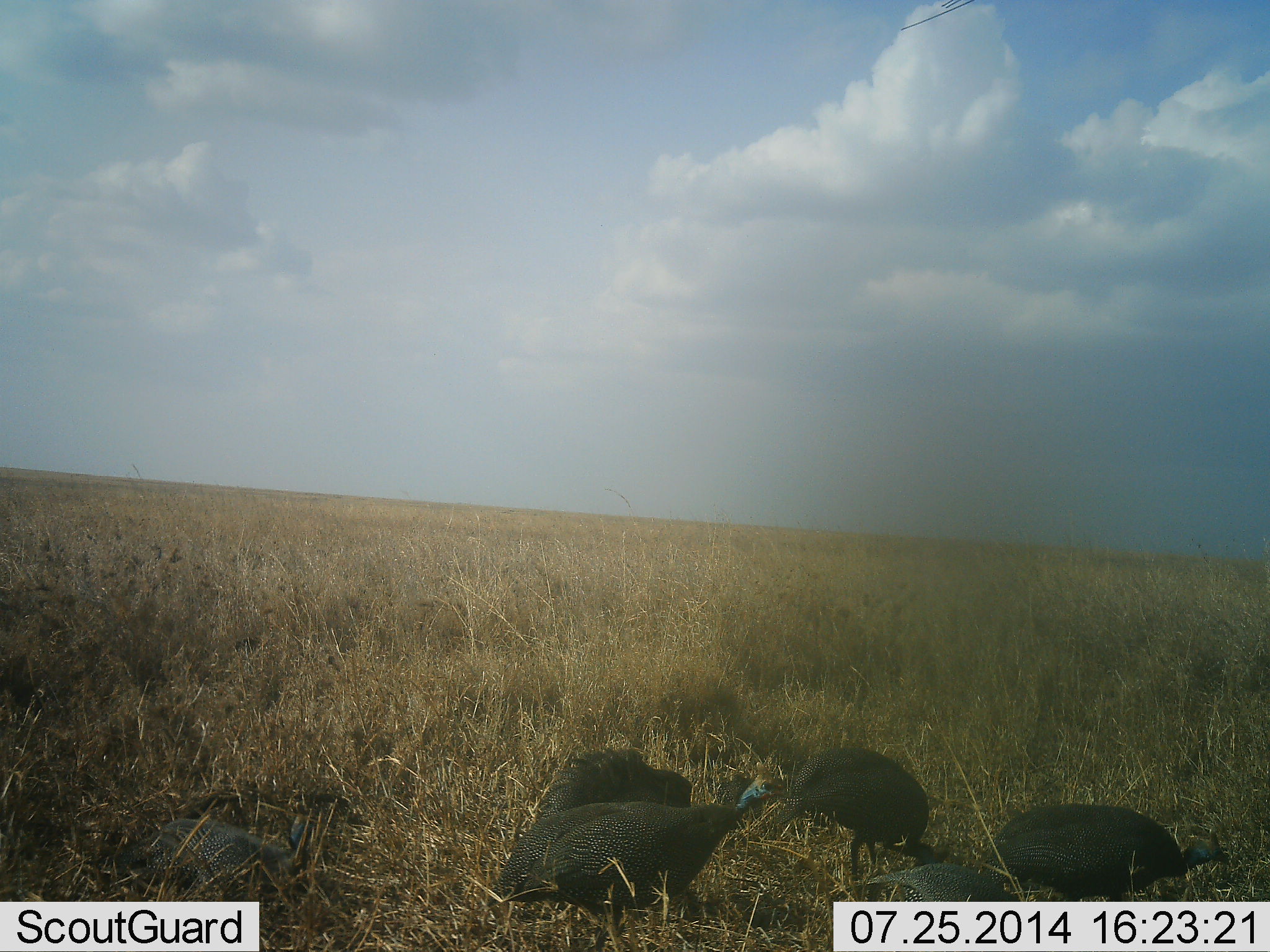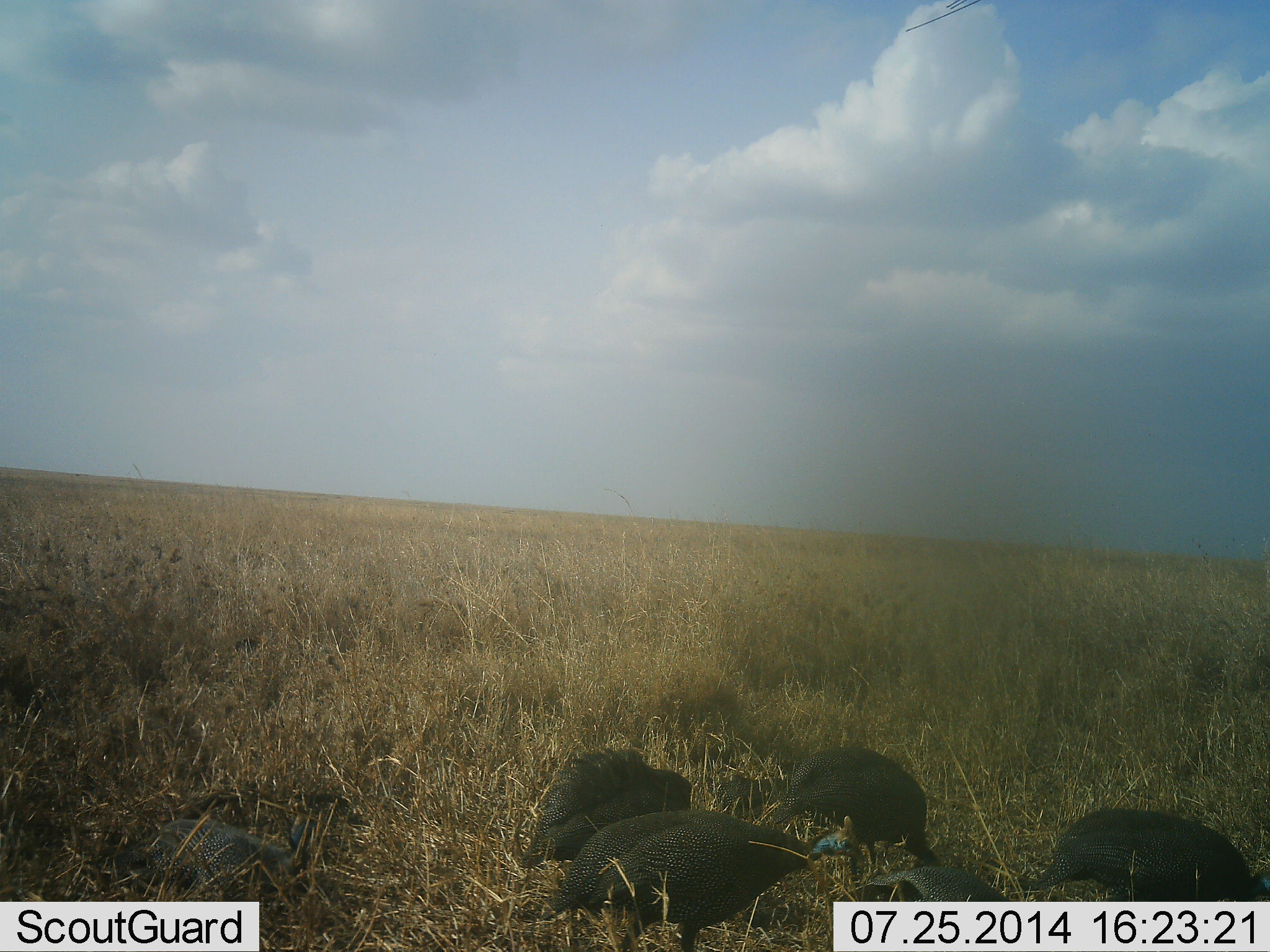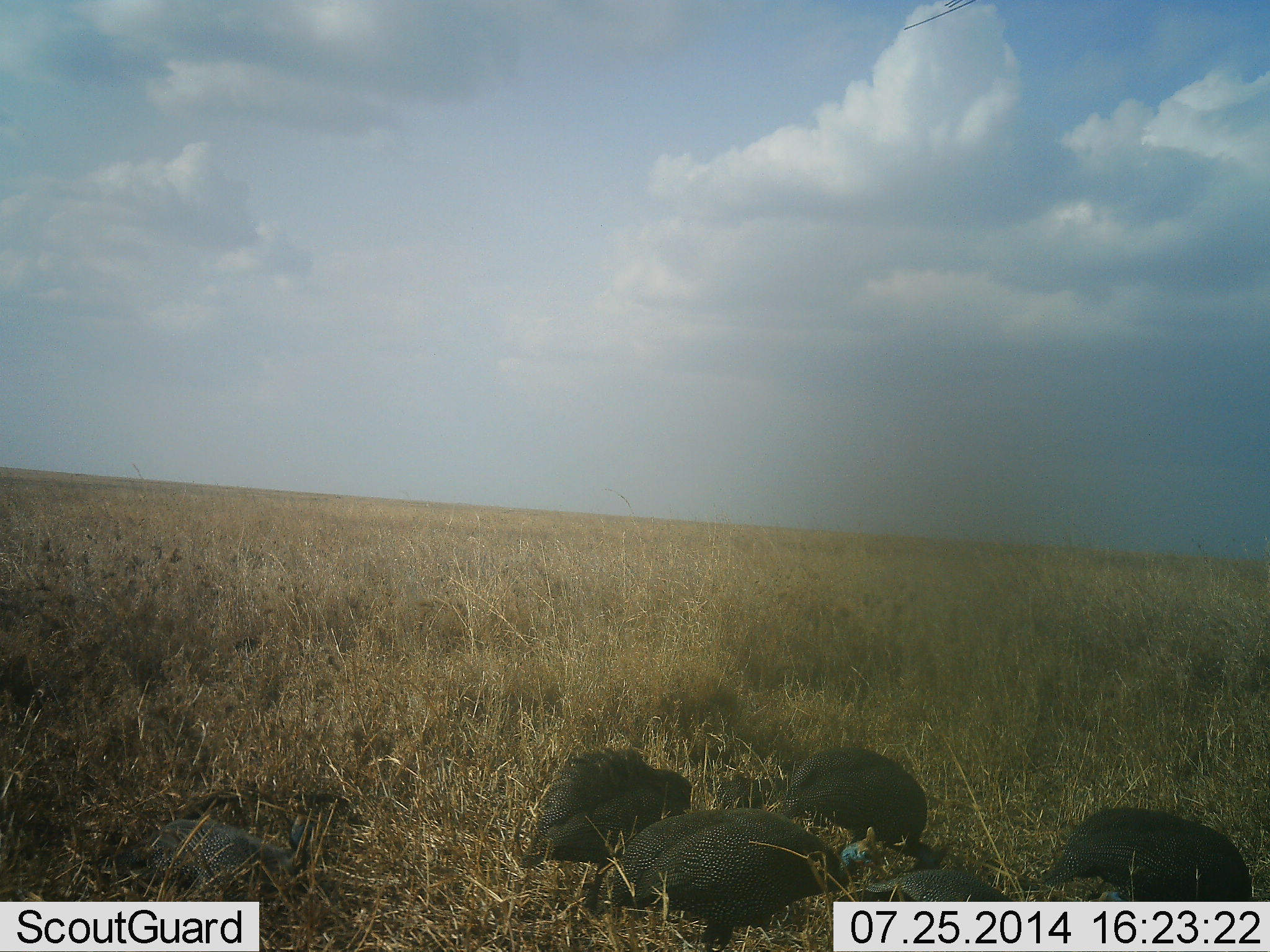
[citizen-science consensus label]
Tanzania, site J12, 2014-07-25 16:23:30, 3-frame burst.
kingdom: Animalia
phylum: Chordata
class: Aves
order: Galliformes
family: Numididae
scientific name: Numididae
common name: guinea fowl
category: guineafowl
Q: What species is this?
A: Guineafowl (guinea fowl) (Numididae).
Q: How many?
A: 6.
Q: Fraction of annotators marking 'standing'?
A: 30%.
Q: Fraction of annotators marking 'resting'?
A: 10%.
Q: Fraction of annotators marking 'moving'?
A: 40%.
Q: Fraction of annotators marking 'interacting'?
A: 10%.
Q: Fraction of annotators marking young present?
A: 10%.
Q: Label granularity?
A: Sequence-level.